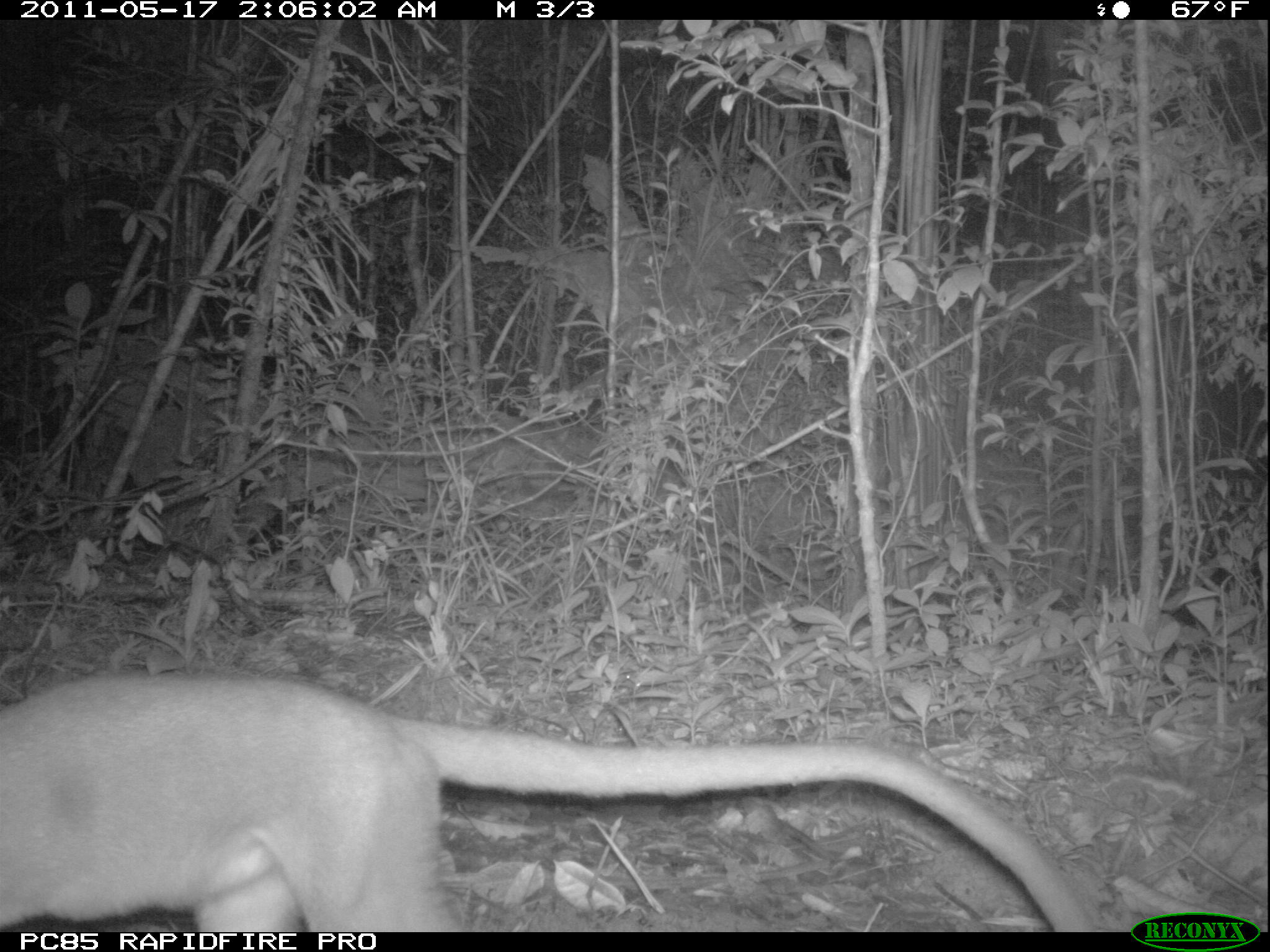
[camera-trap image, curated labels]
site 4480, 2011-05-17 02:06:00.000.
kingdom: Animalia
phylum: Chordata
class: Mammalia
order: Carnivora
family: Eupleridae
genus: Cryptoprocta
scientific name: Cryptoprocta ferox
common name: fossa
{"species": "Cryptoprocta ferox (fossa)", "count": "1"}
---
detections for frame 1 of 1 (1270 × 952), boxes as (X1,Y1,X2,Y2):
cryptoprocta ferox: (1,671,1094,932)